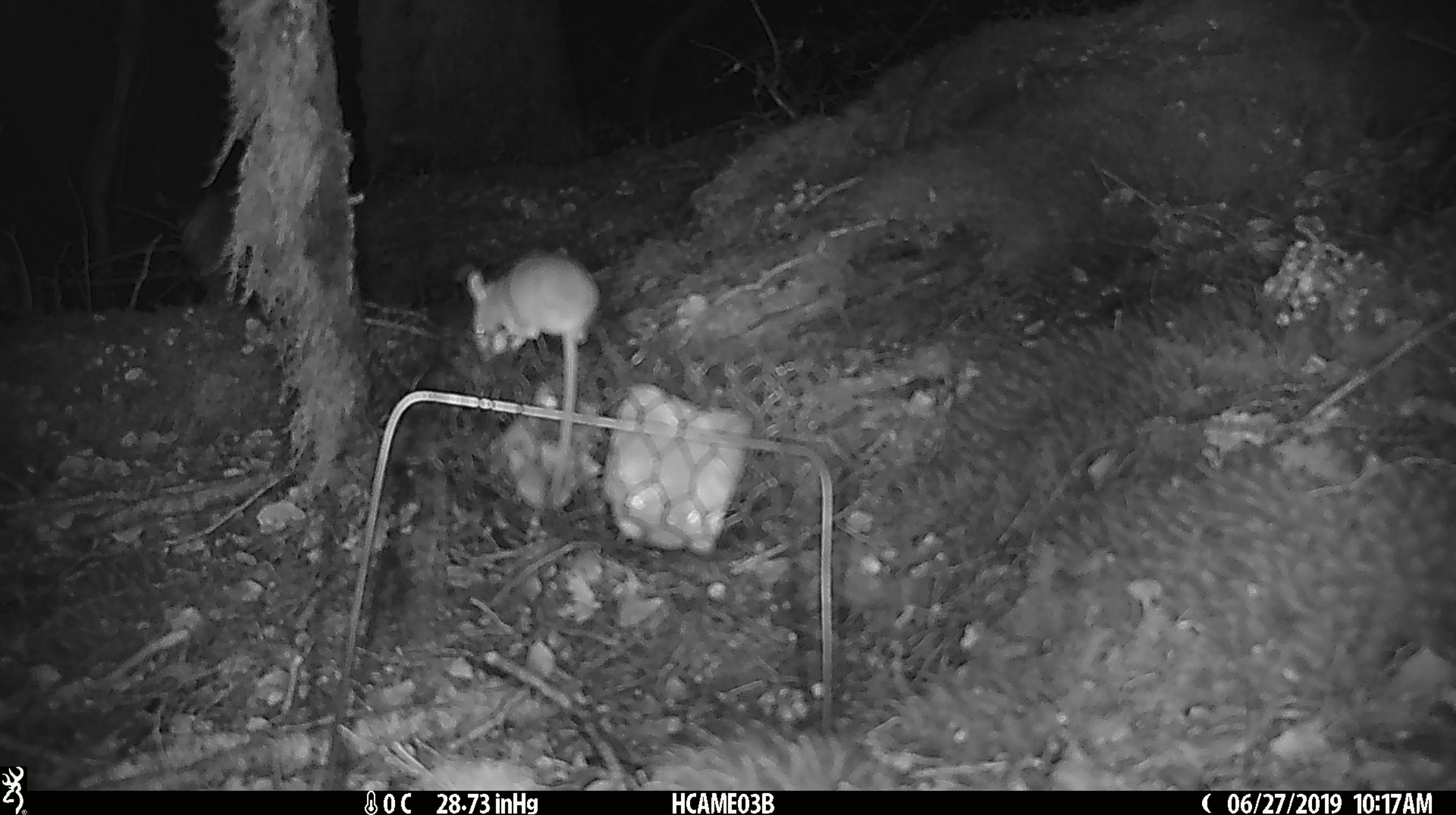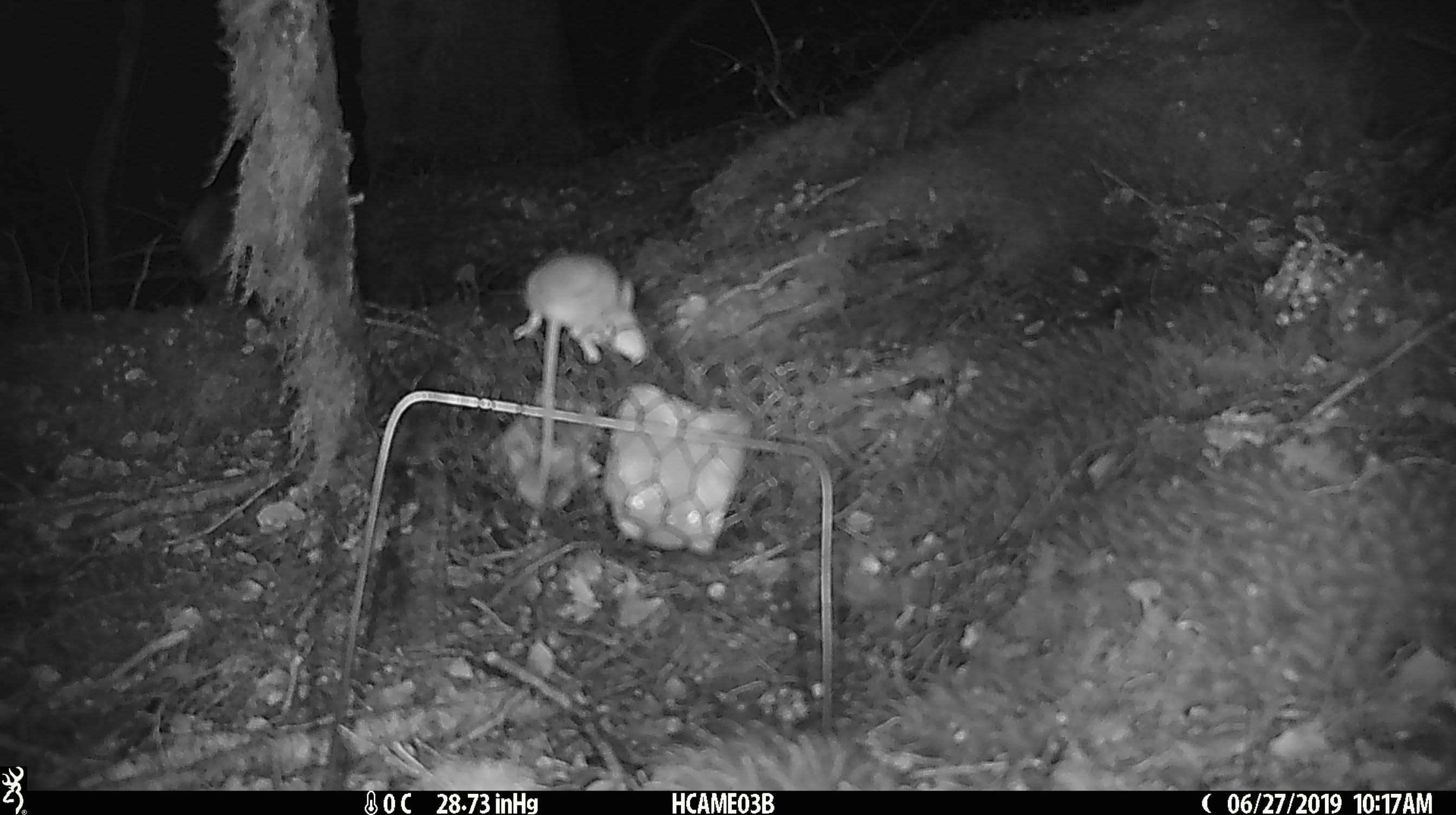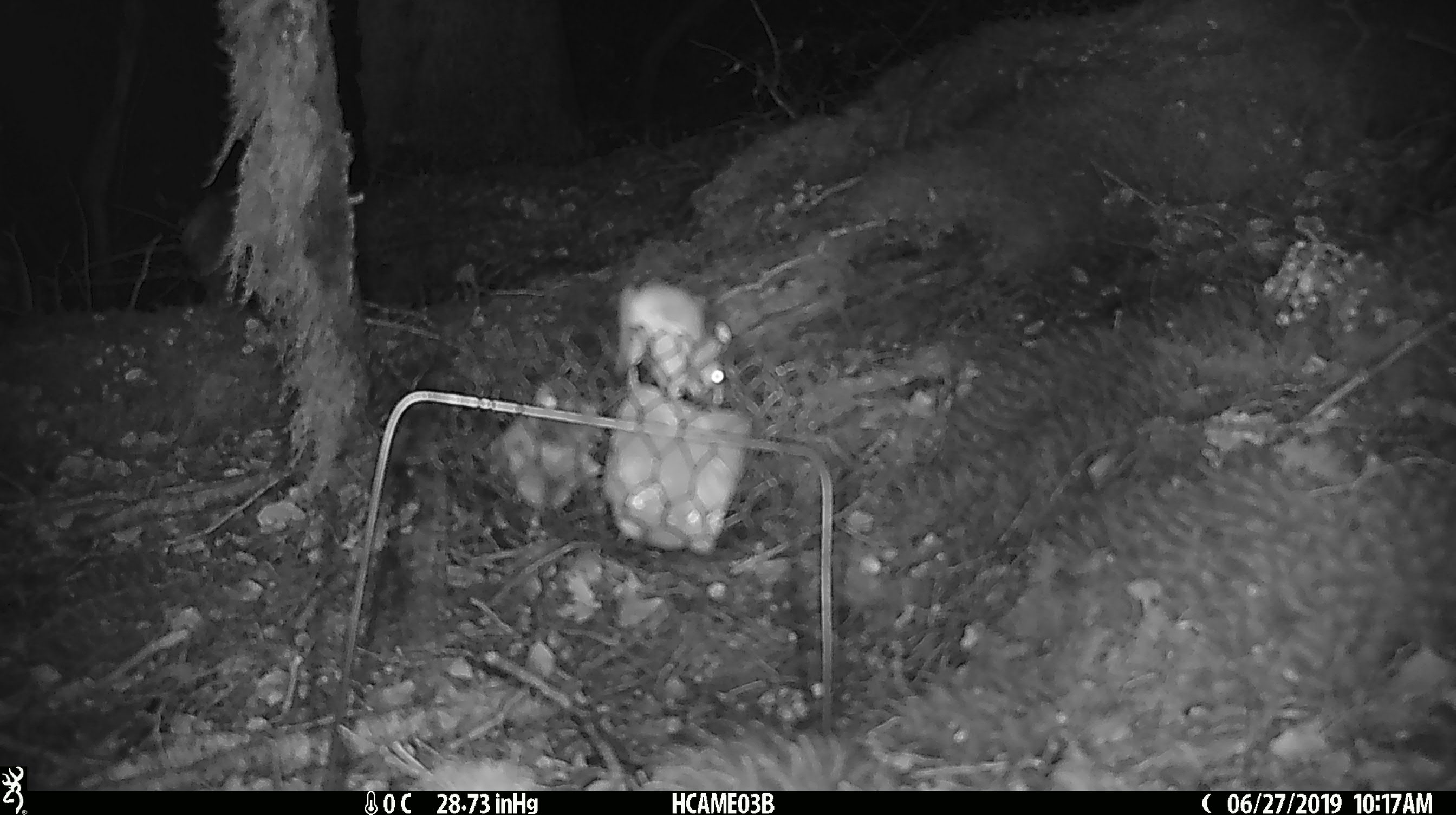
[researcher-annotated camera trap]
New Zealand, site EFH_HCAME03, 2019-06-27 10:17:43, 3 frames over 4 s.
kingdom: Animalia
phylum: Chordata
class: Mammalia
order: Rodentia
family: Muridae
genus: Mus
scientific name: Mus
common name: mouse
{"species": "mouse (Mus)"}